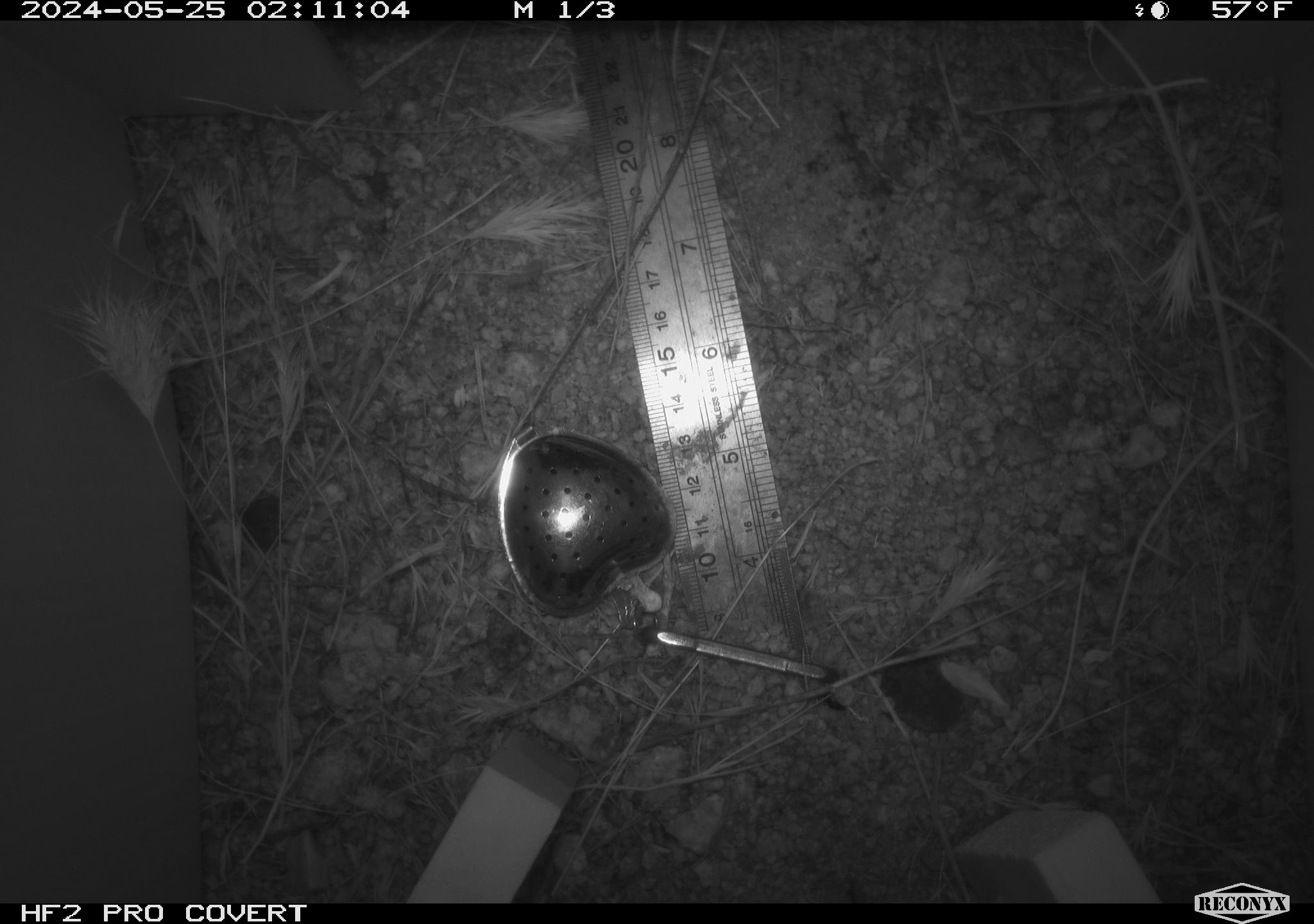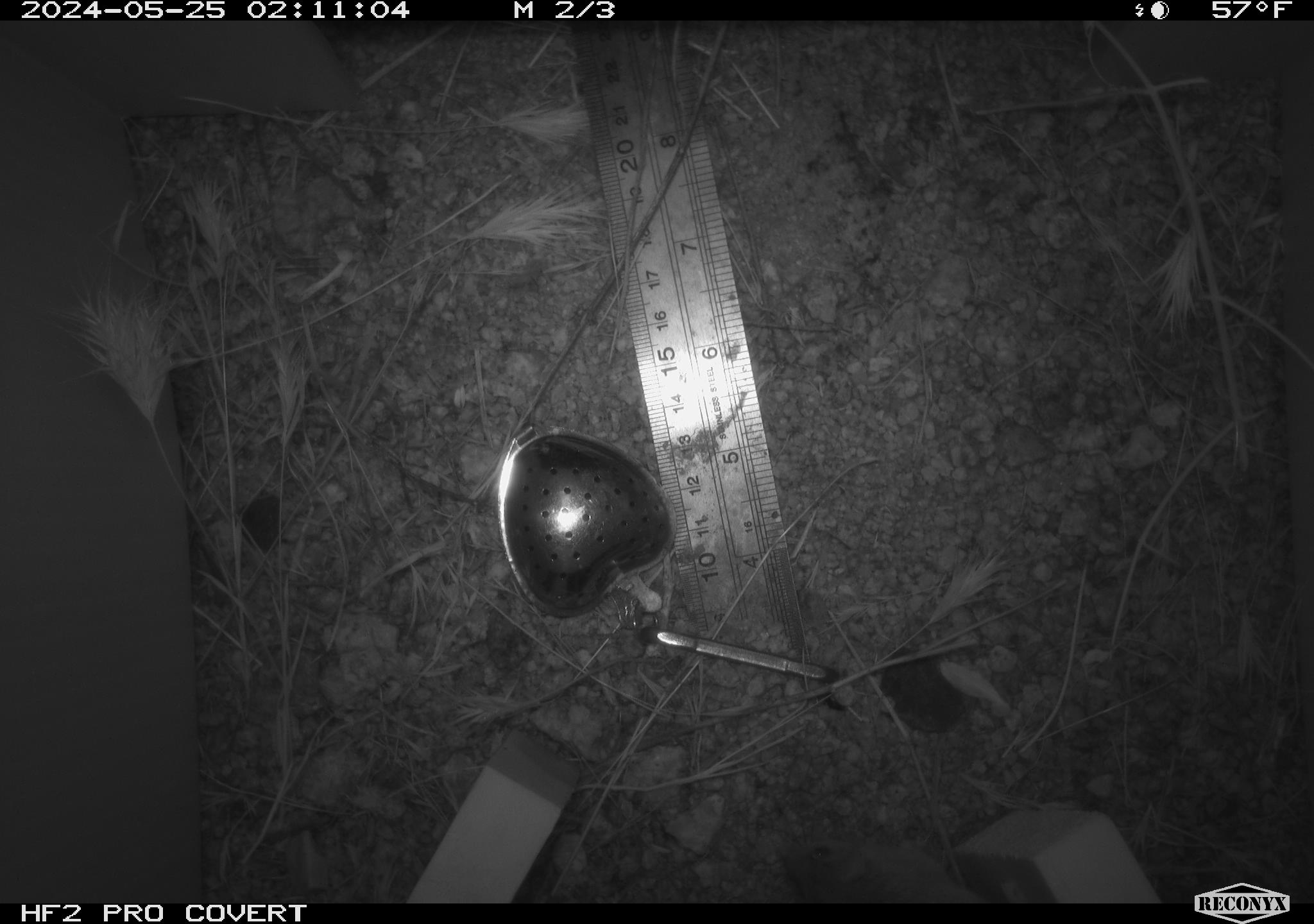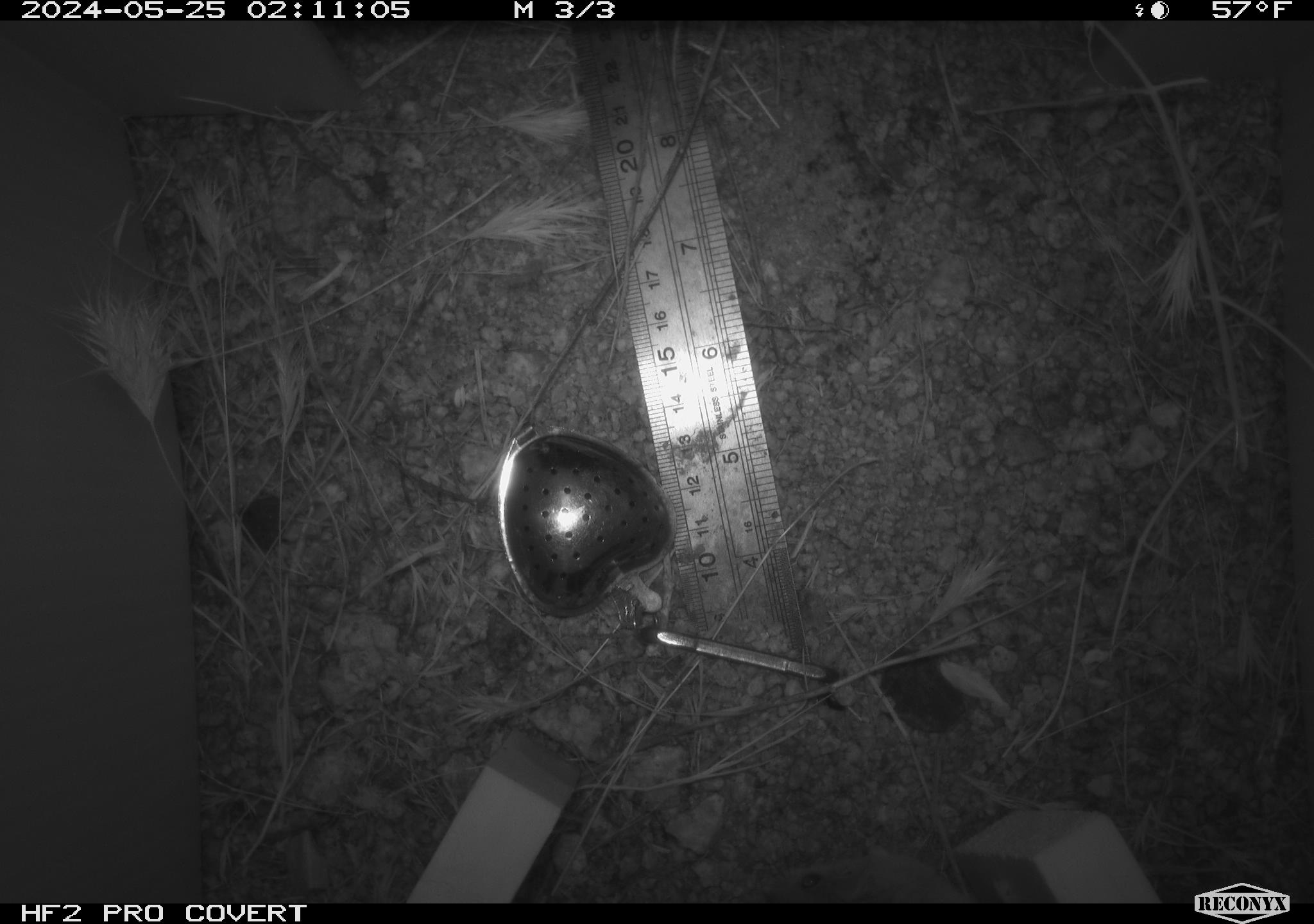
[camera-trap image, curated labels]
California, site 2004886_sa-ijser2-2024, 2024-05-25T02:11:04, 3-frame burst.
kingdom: Animalia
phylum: Chordata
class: Mammalia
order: Rodentia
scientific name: Rodentia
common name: mouse species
Mouse species (Rodentia).